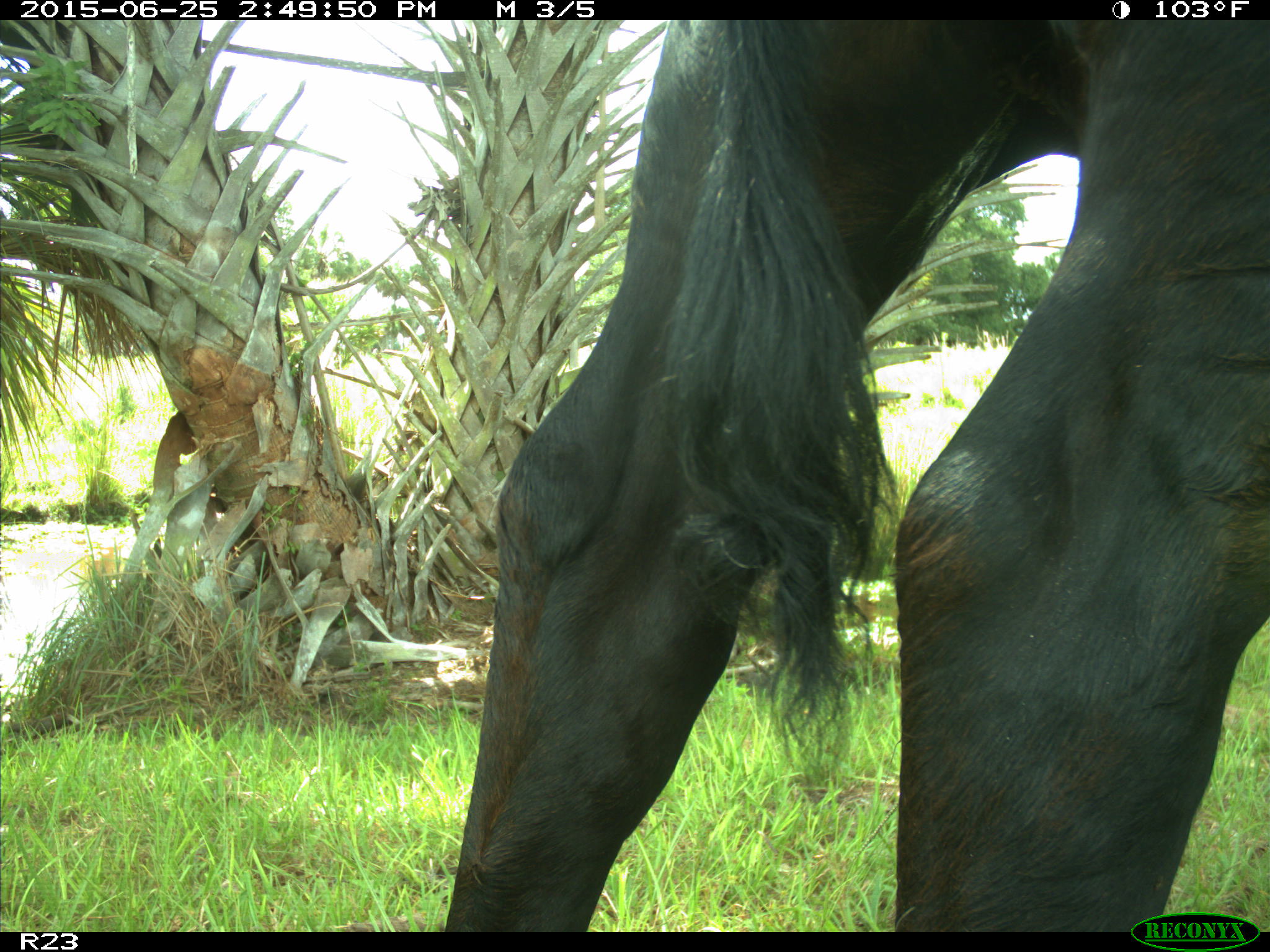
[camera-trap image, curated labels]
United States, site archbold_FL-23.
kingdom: Animalia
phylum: Chordata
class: Mammalia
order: Artiodactyla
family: Bovidae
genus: Bos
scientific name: Bos taurus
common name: domestic cow